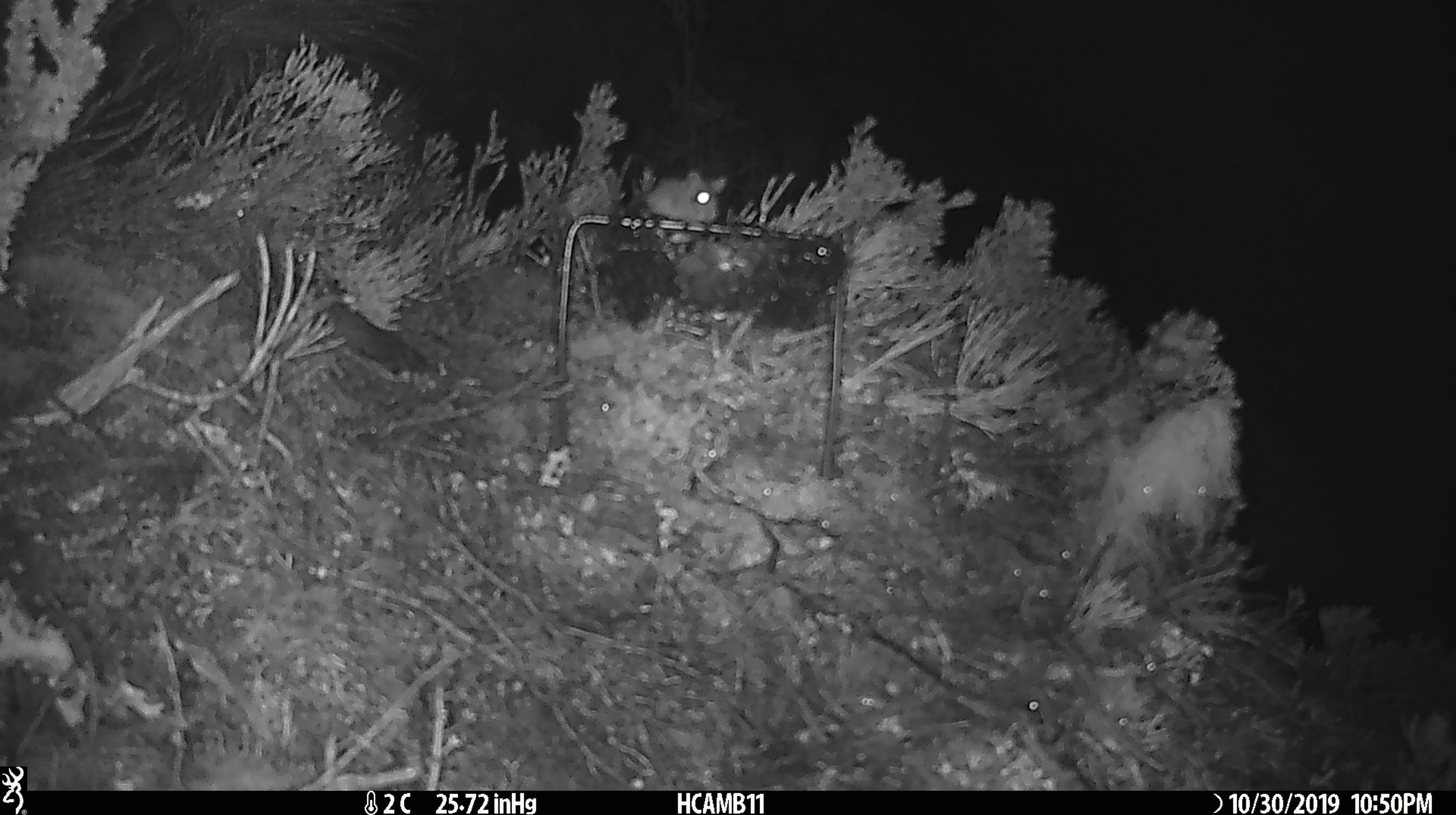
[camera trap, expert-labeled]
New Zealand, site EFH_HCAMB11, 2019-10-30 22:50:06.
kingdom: Animalia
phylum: Chordata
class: Mammalia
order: Rodentia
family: Muridae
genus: Mus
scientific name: Mus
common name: mouse